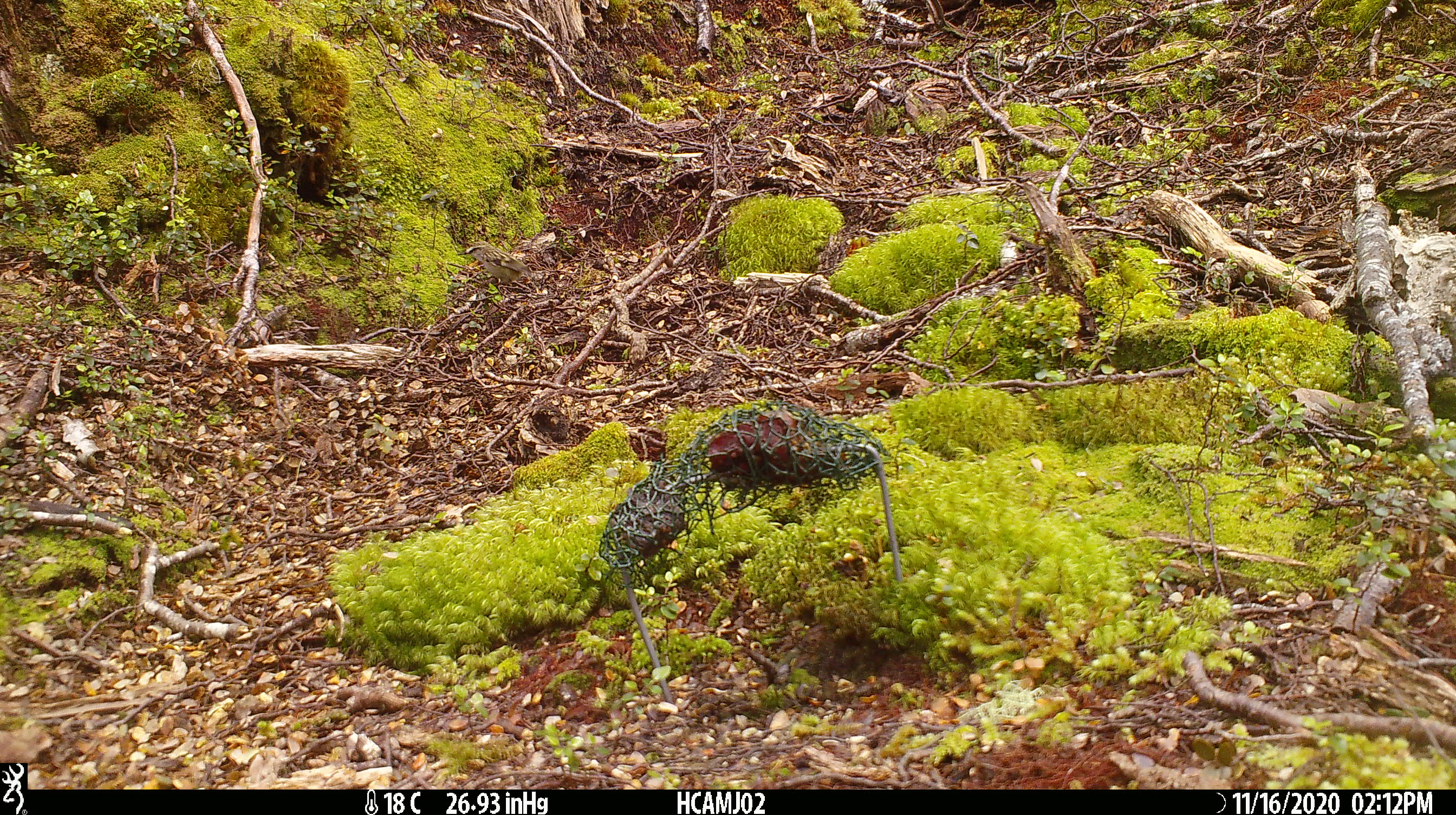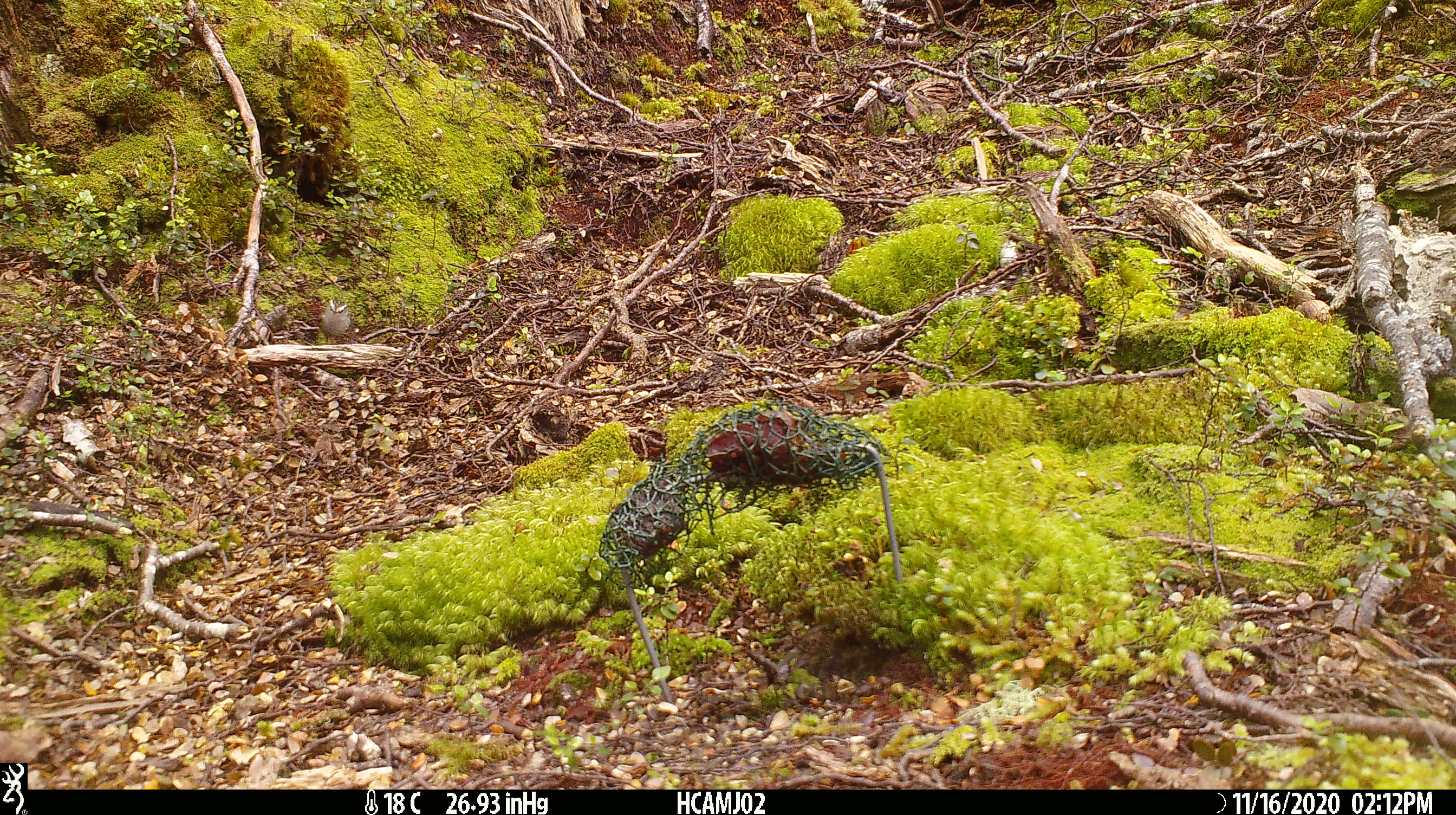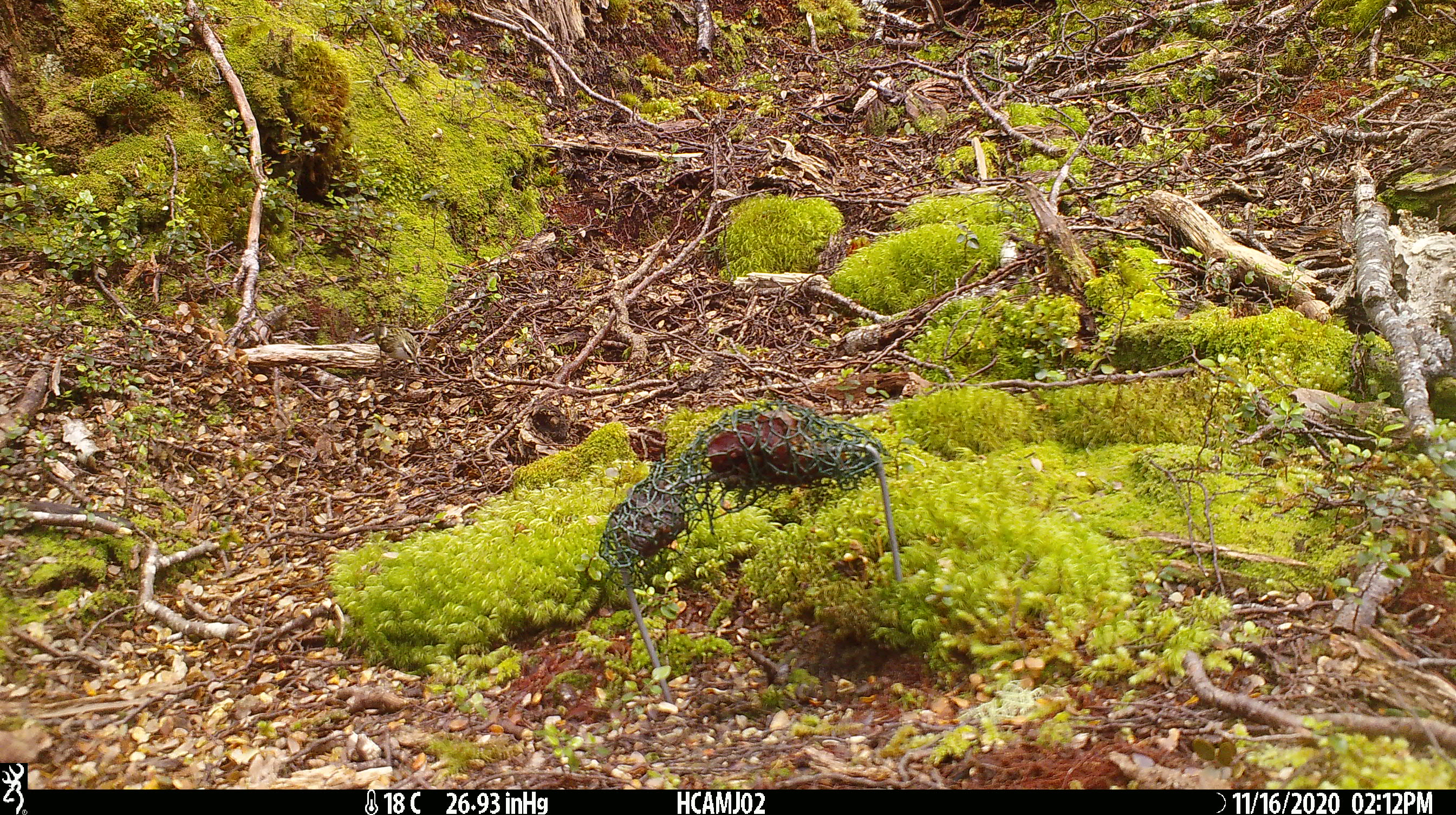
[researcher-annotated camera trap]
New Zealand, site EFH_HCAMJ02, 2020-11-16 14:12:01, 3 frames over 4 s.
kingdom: Animalia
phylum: Chordata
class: Aves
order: Passeriformes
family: Acanthisittidae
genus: Acanthisitta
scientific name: Acanthisitta chloris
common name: rifleman